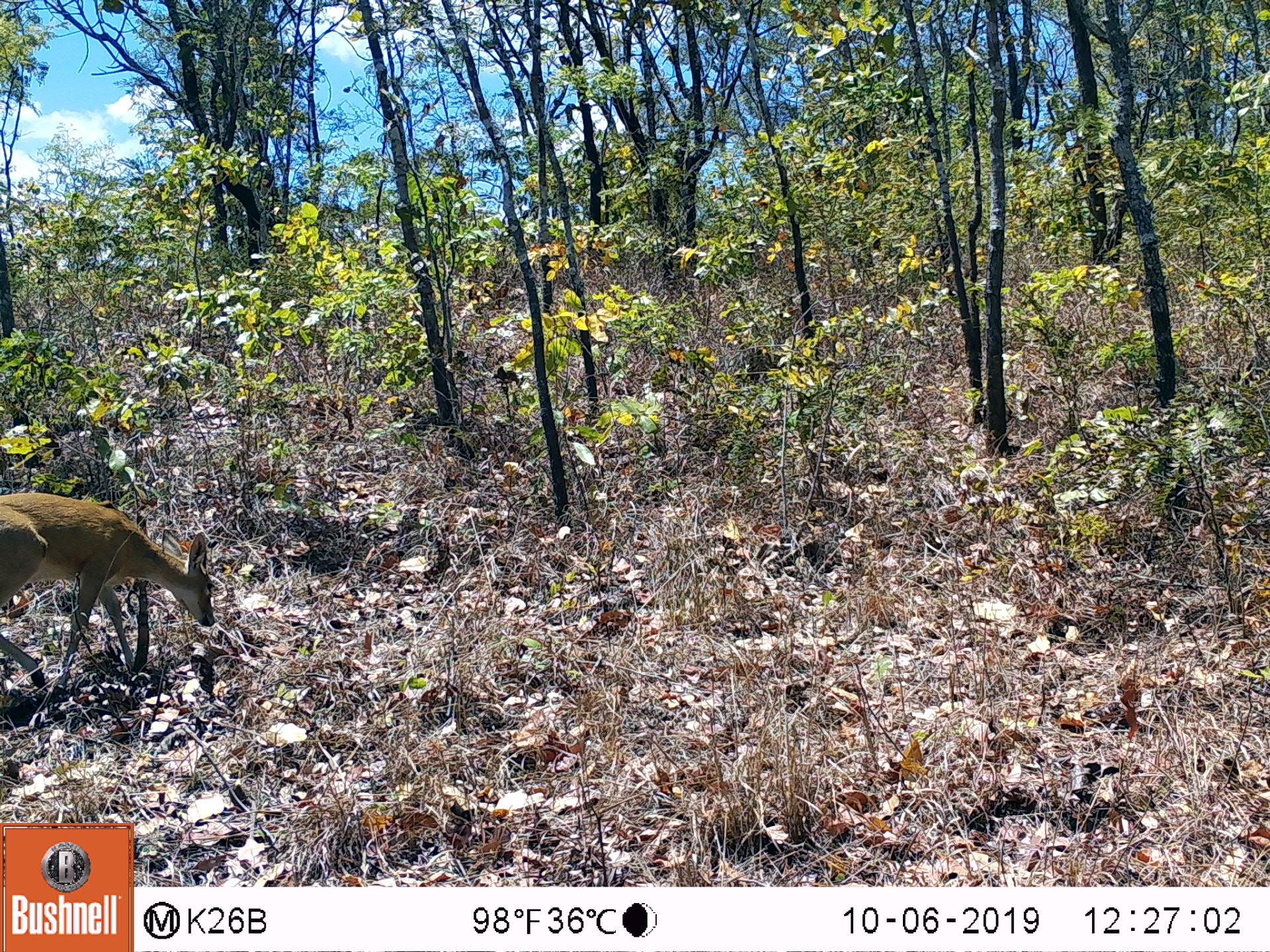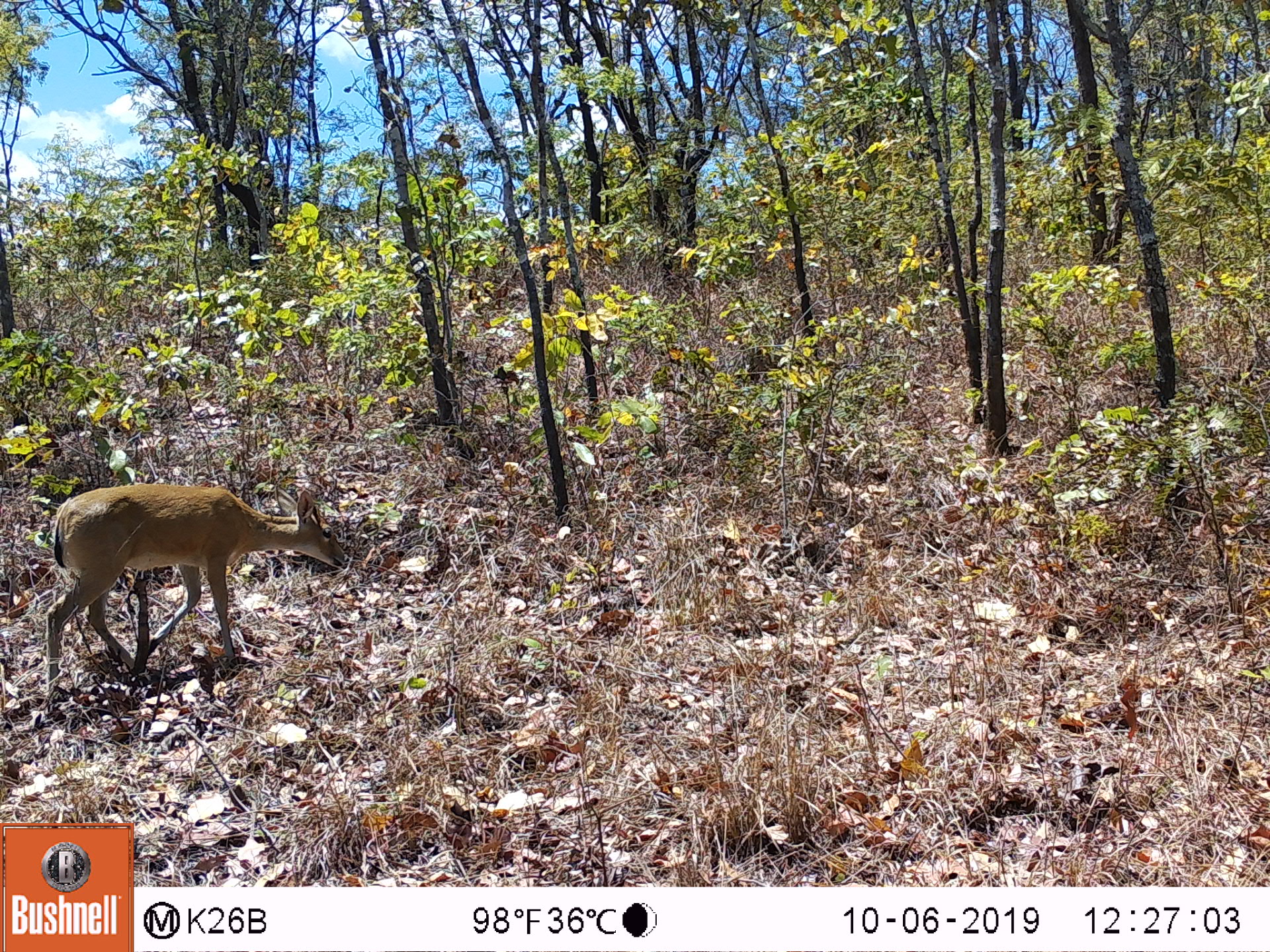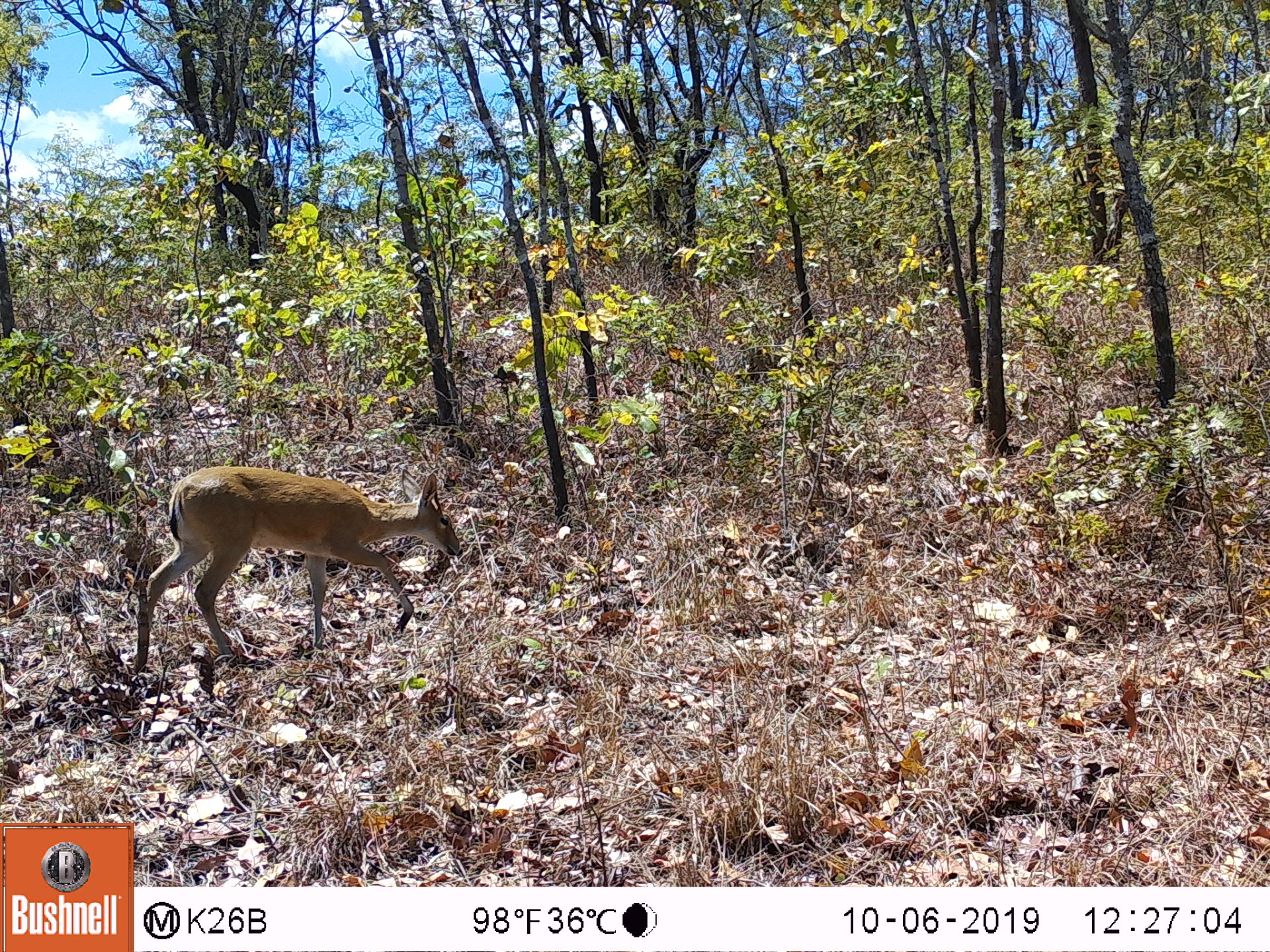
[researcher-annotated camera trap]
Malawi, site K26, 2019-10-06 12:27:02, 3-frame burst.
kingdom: Animalia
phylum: Chordata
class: Mammalia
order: Artiodactyla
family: Bovidae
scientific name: Antilopinae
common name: small antelope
Small antelope (Antilopinae), count 1.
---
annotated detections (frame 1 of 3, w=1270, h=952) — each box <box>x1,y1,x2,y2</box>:
small antelope: <box>2,492,214,689</box>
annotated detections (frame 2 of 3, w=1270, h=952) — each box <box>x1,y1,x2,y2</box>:
small antelope: <box>36,485,347,679</box>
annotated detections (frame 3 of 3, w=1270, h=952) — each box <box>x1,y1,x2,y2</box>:
small antelope: <box>136,467,462,673</box>